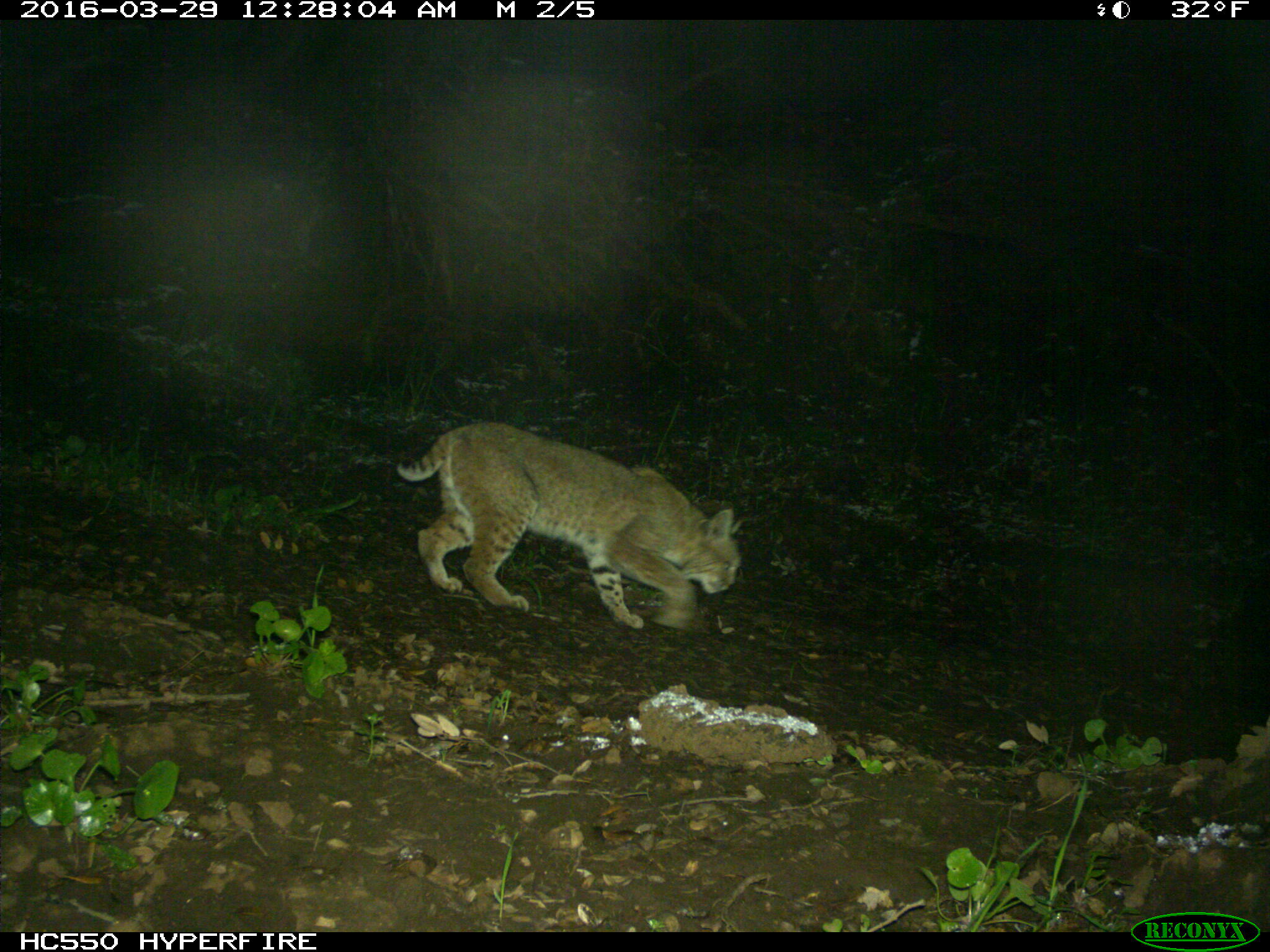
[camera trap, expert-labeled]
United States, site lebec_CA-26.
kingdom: Animalia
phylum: Chordata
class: Mammalia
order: Carnivora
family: Felidae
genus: Lynx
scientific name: Lynx rufus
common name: bobcat